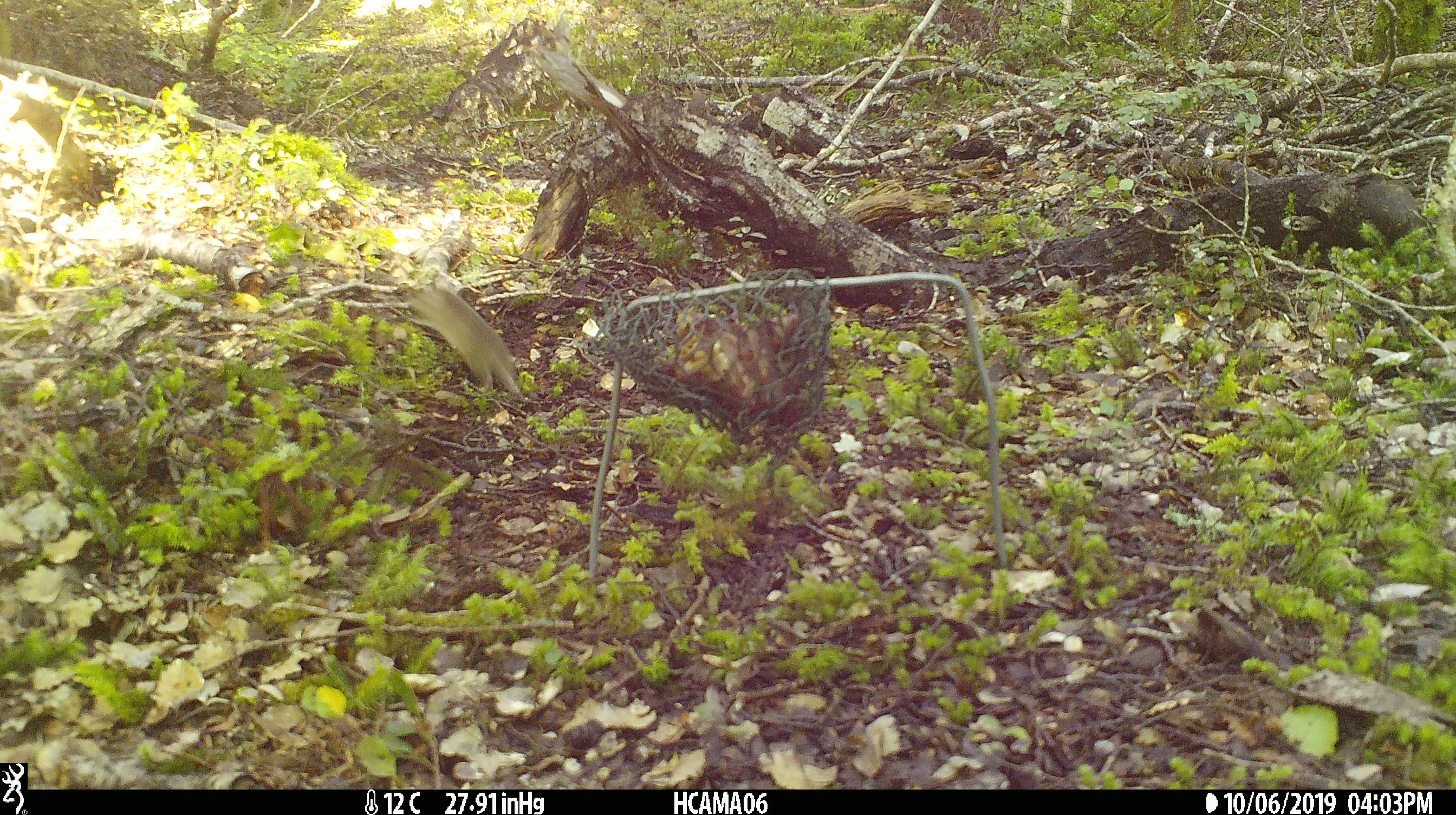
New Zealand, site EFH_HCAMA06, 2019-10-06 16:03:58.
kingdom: Animalia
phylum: Chordata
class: Mammalia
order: Rodentia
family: Muridae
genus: Mus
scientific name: Mus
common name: mouse